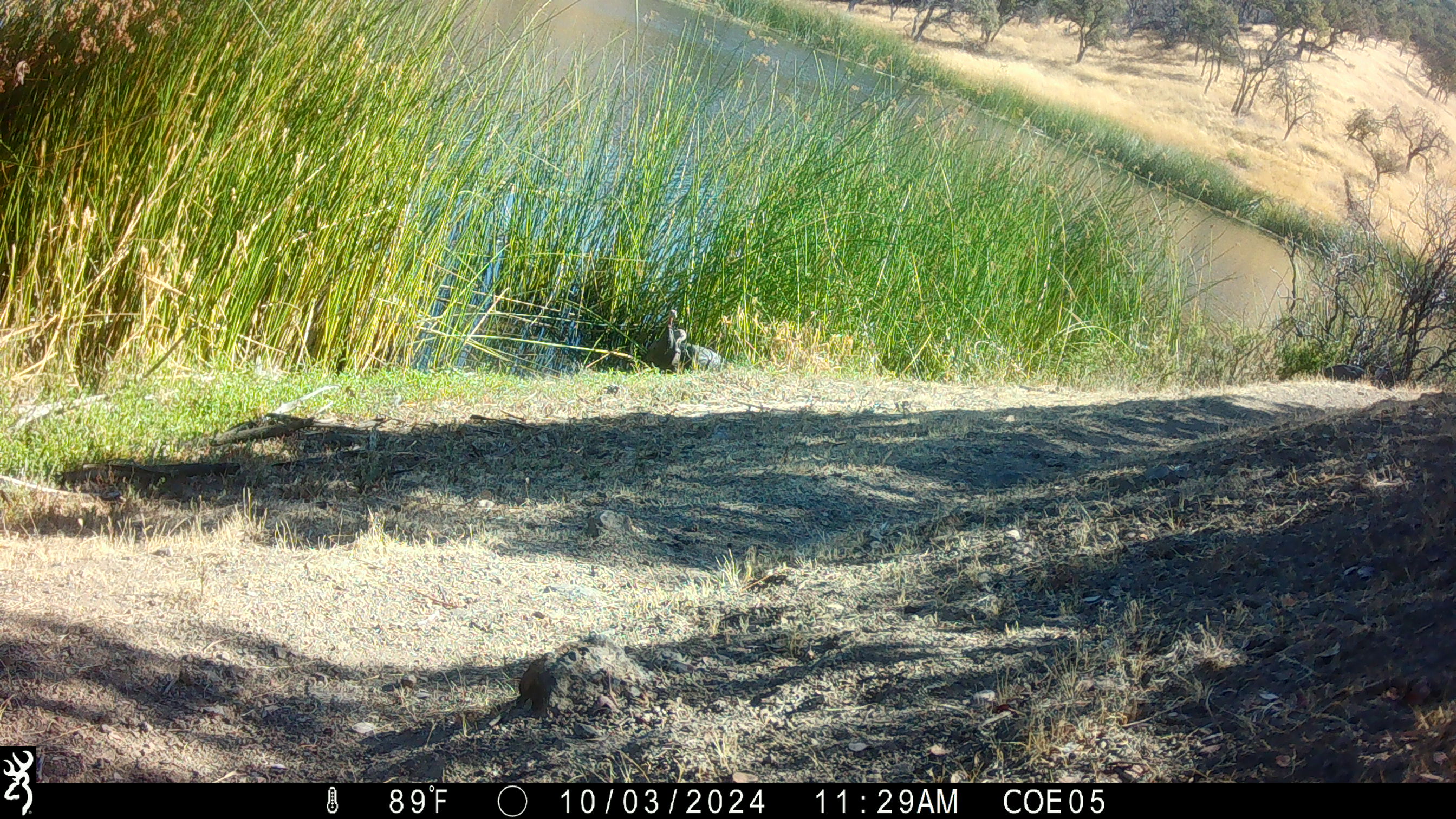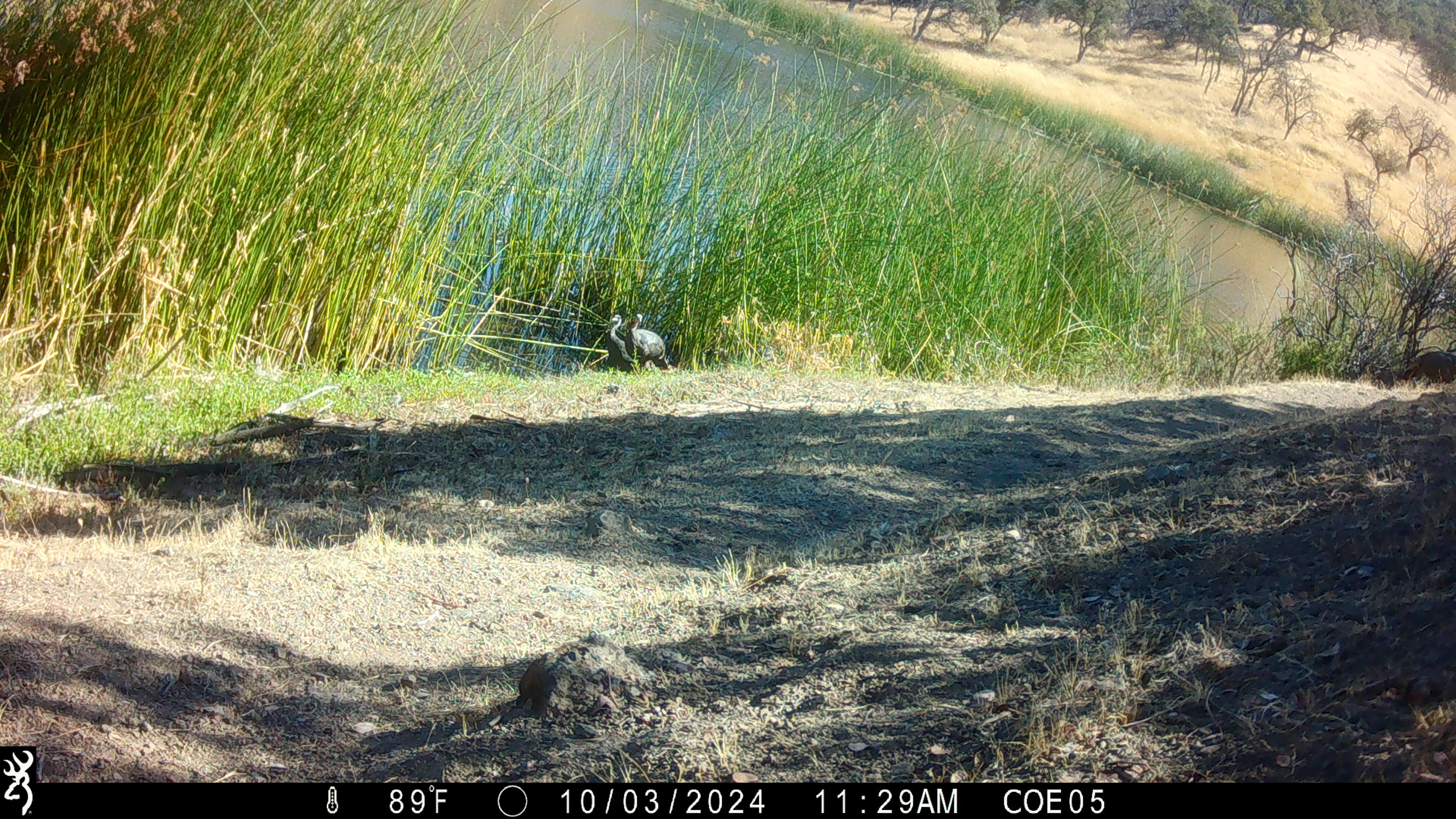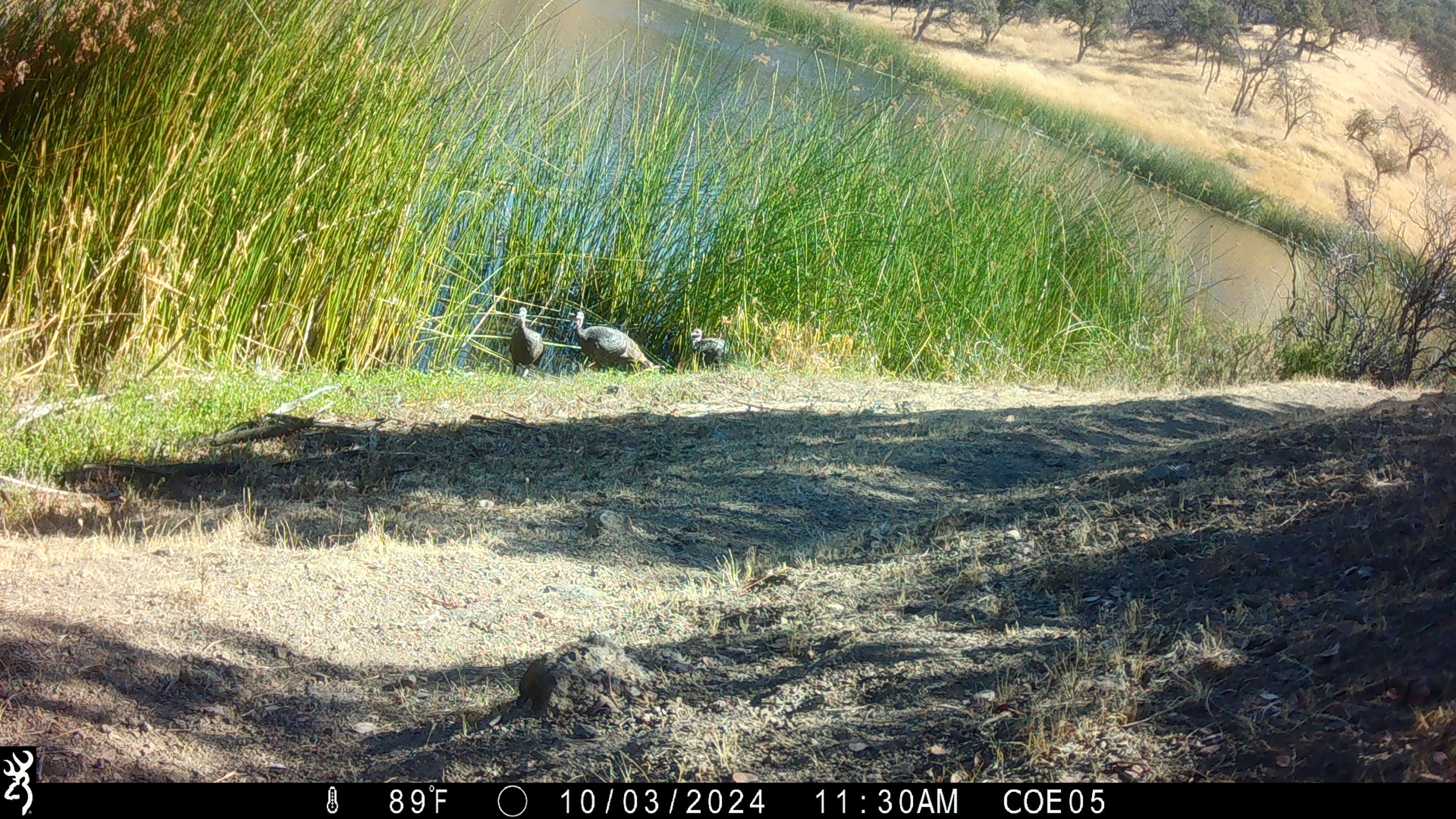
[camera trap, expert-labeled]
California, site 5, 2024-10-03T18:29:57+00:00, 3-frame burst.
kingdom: Animalia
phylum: Chordata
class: Aves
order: Galliformes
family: Phasianidae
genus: Meleagris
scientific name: Meleagris gallopavo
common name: turkey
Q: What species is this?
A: Turkey (Meleagris gallopavo).